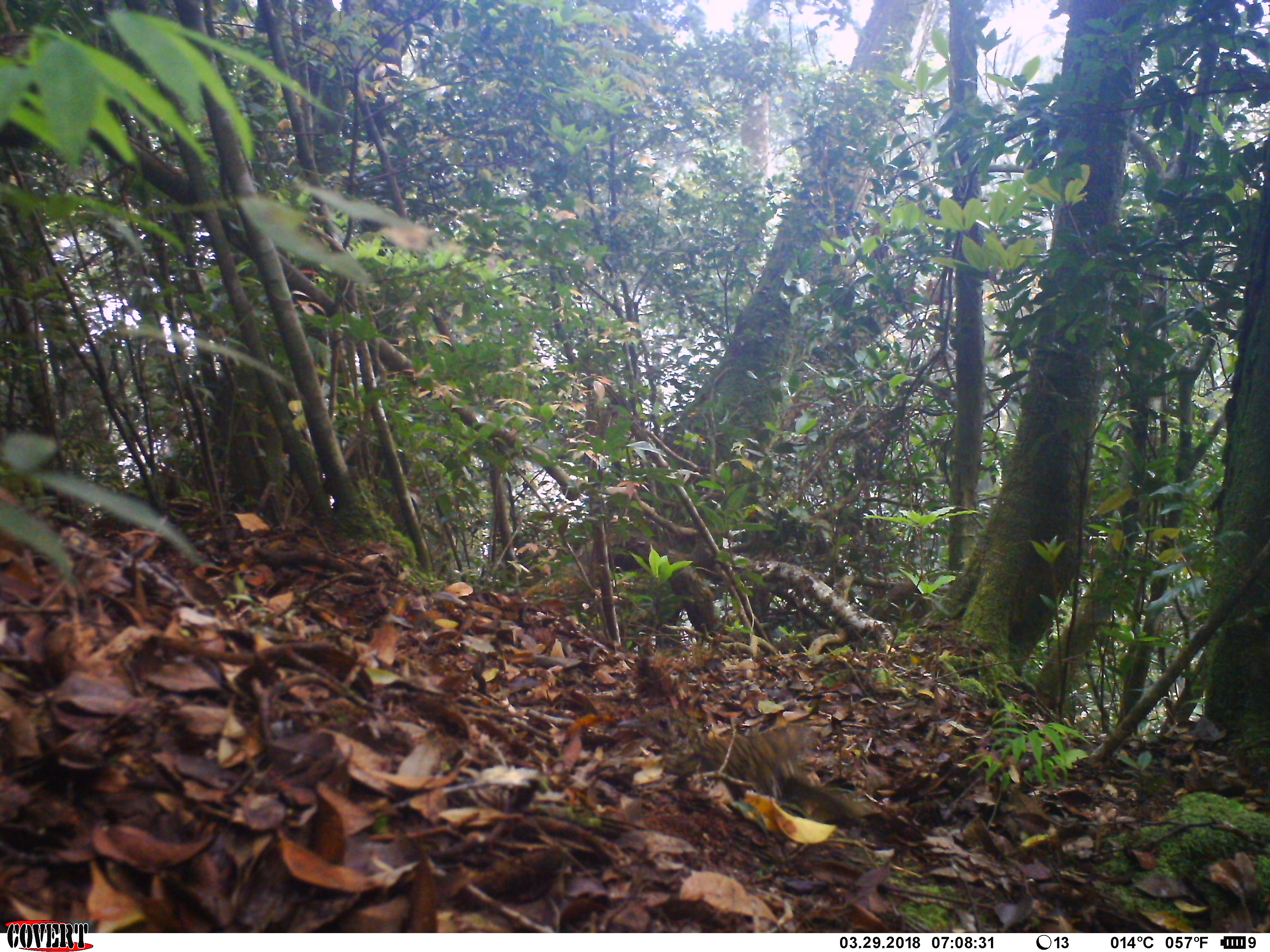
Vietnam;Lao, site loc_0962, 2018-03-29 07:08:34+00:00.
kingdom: Animalia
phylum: Chordata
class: Aves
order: Passeriformes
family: Turdidae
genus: Zoothera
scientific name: Zoothera dauma dauma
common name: scaly thrush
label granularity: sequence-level